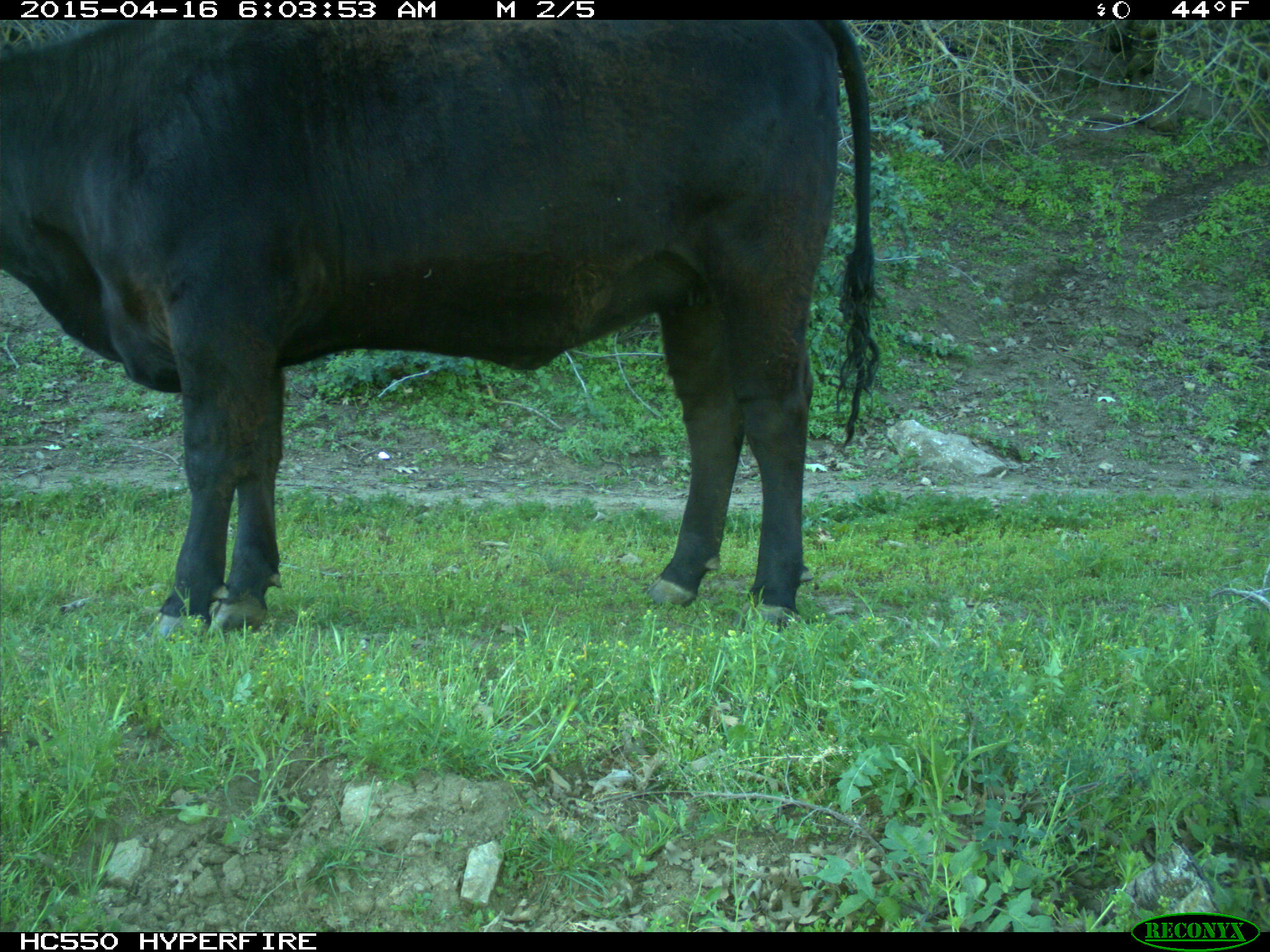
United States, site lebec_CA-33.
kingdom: Animalia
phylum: Chordata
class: Mammalia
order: Artiodactyla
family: Bovidae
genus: Bos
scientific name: Bos taurus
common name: domestic cow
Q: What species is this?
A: Bos taurus (domestic cow).